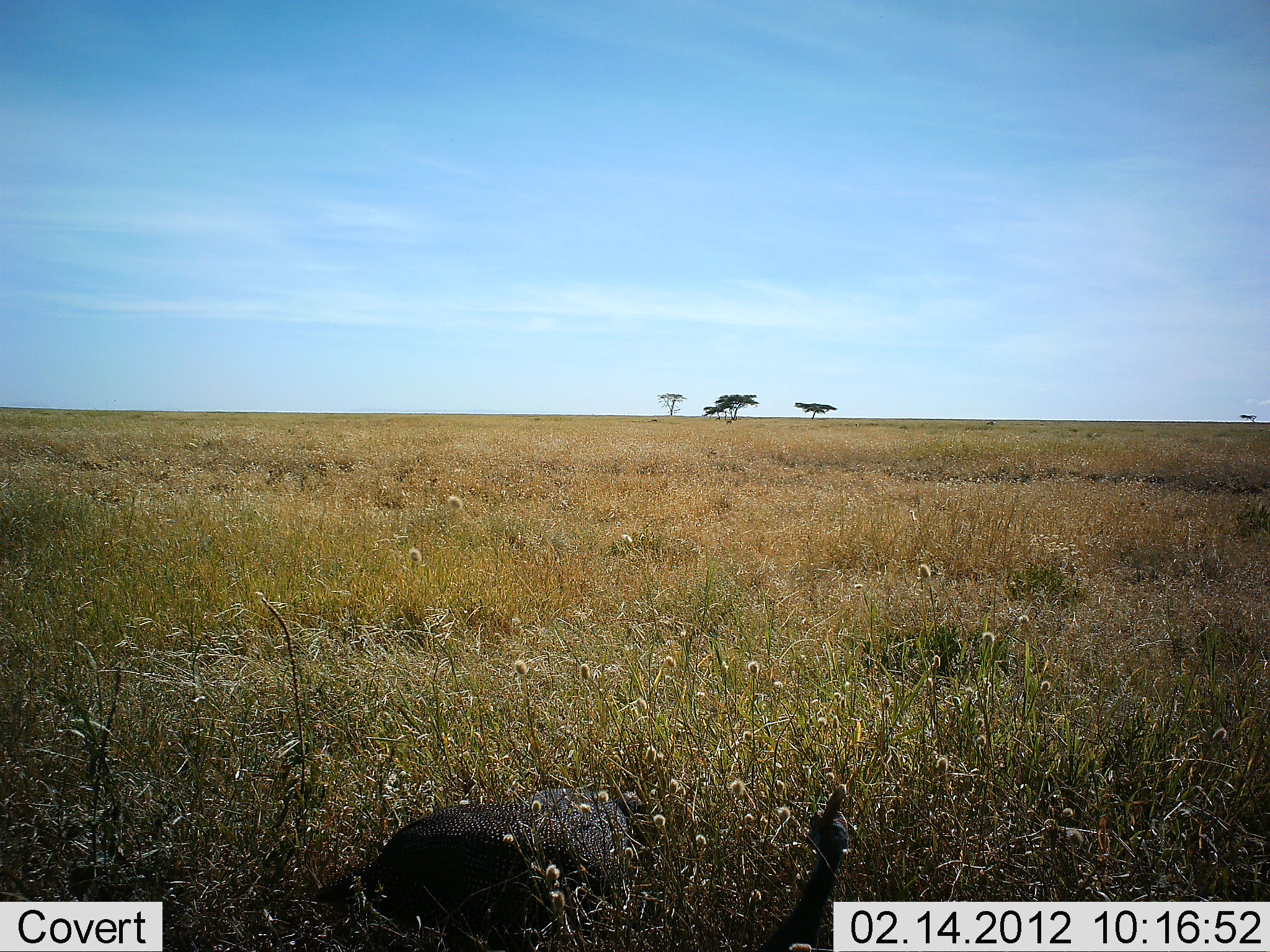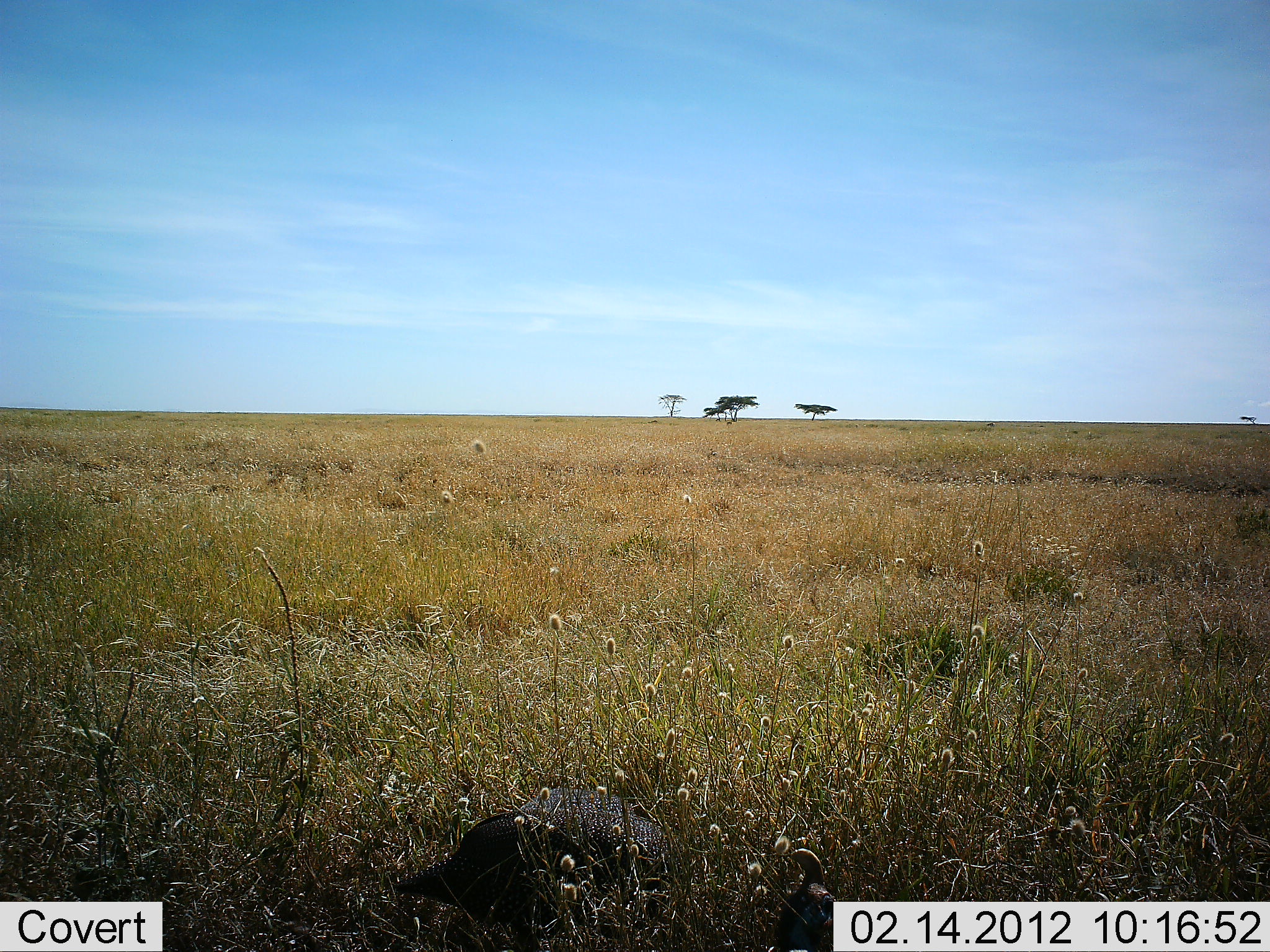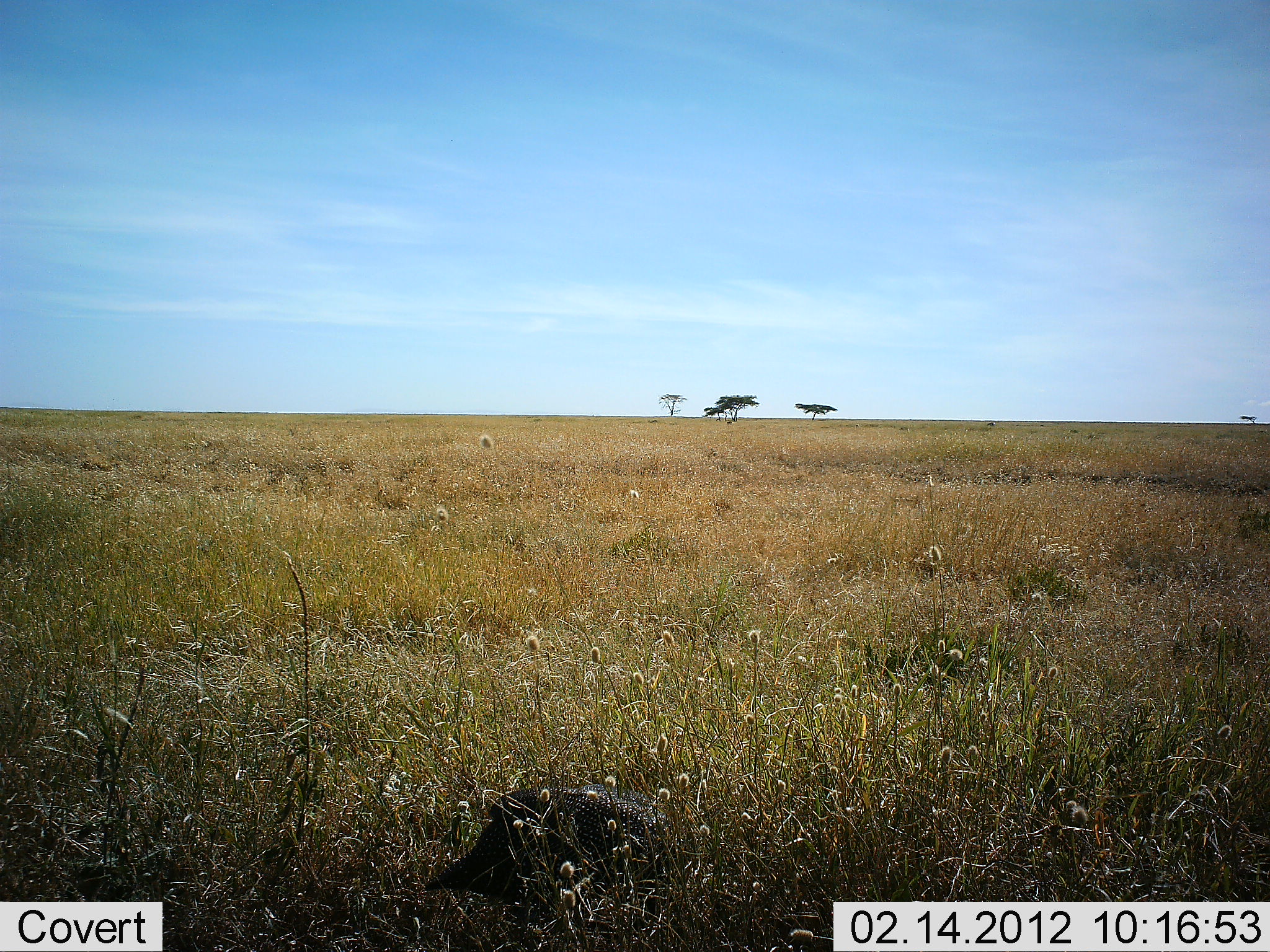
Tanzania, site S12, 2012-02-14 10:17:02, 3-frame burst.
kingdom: Animalia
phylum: Chordata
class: Aves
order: Galliformes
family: Numididae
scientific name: Numididae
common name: guinea fowl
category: guineafowl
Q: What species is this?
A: Guineafowl (guinea fowl) (Numididae).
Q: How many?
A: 2.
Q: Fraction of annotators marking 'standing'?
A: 41%.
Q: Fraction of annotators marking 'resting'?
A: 0%.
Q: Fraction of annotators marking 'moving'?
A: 41%.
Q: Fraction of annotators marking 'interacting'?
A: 0%.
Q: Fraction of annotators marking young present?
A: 12%.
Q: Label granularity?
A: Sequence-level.